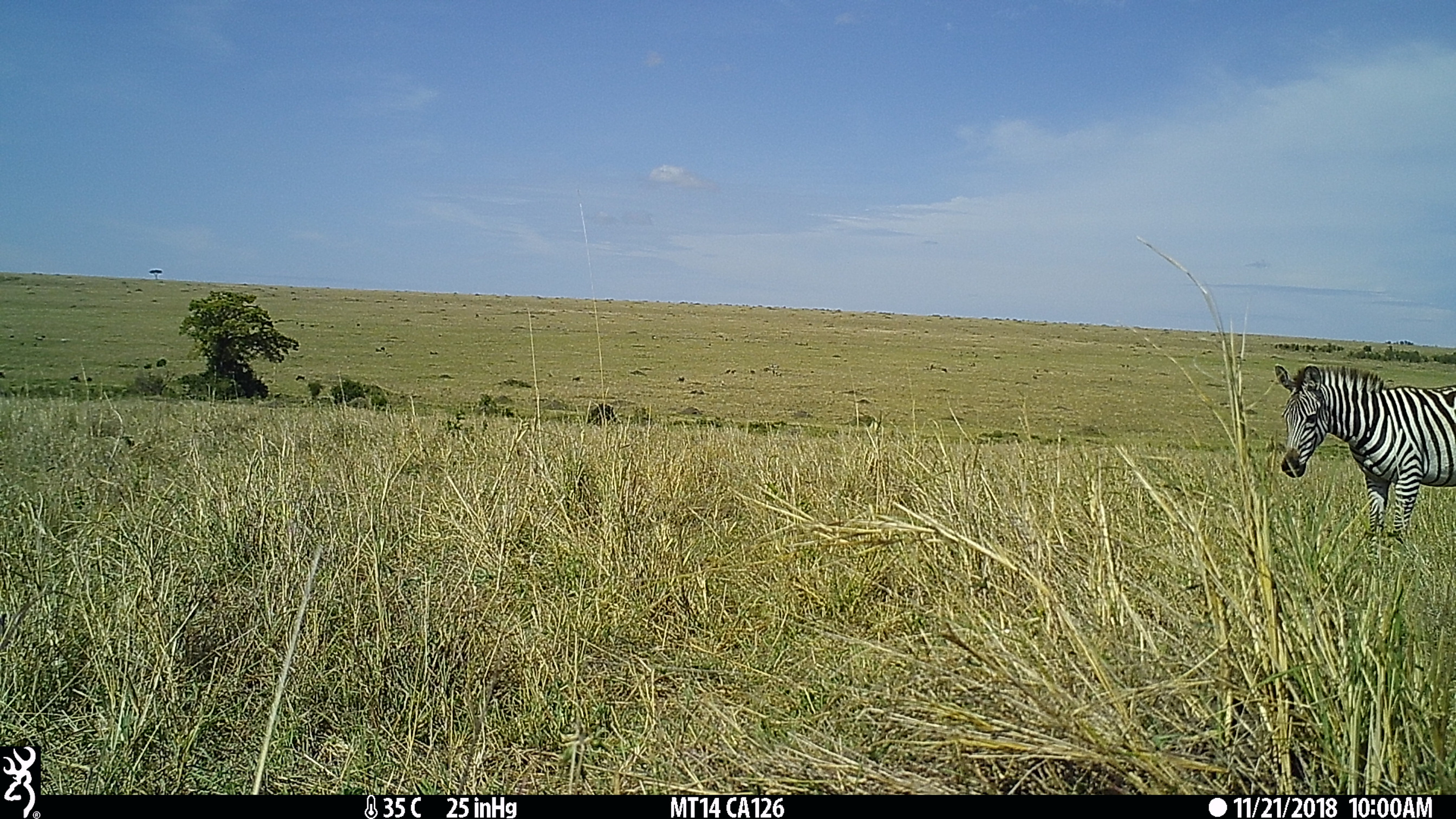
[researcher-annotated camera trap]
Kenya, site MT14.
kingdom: Animalia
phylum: Chordata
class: Mammalia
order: Perissodactyla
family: Equidae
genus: Equus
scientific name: Equus quagga burchellii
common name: burchell's zebra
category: zebra